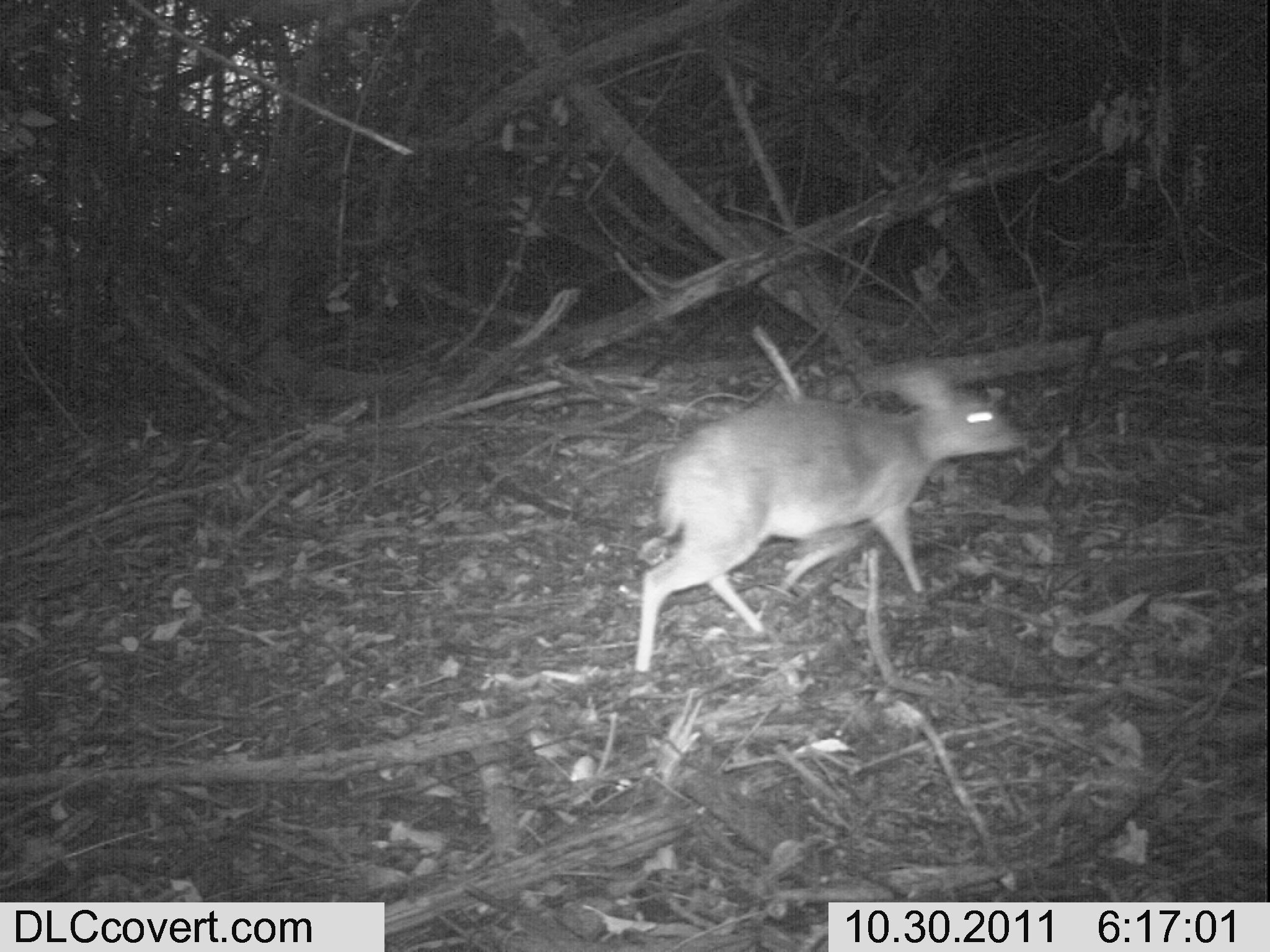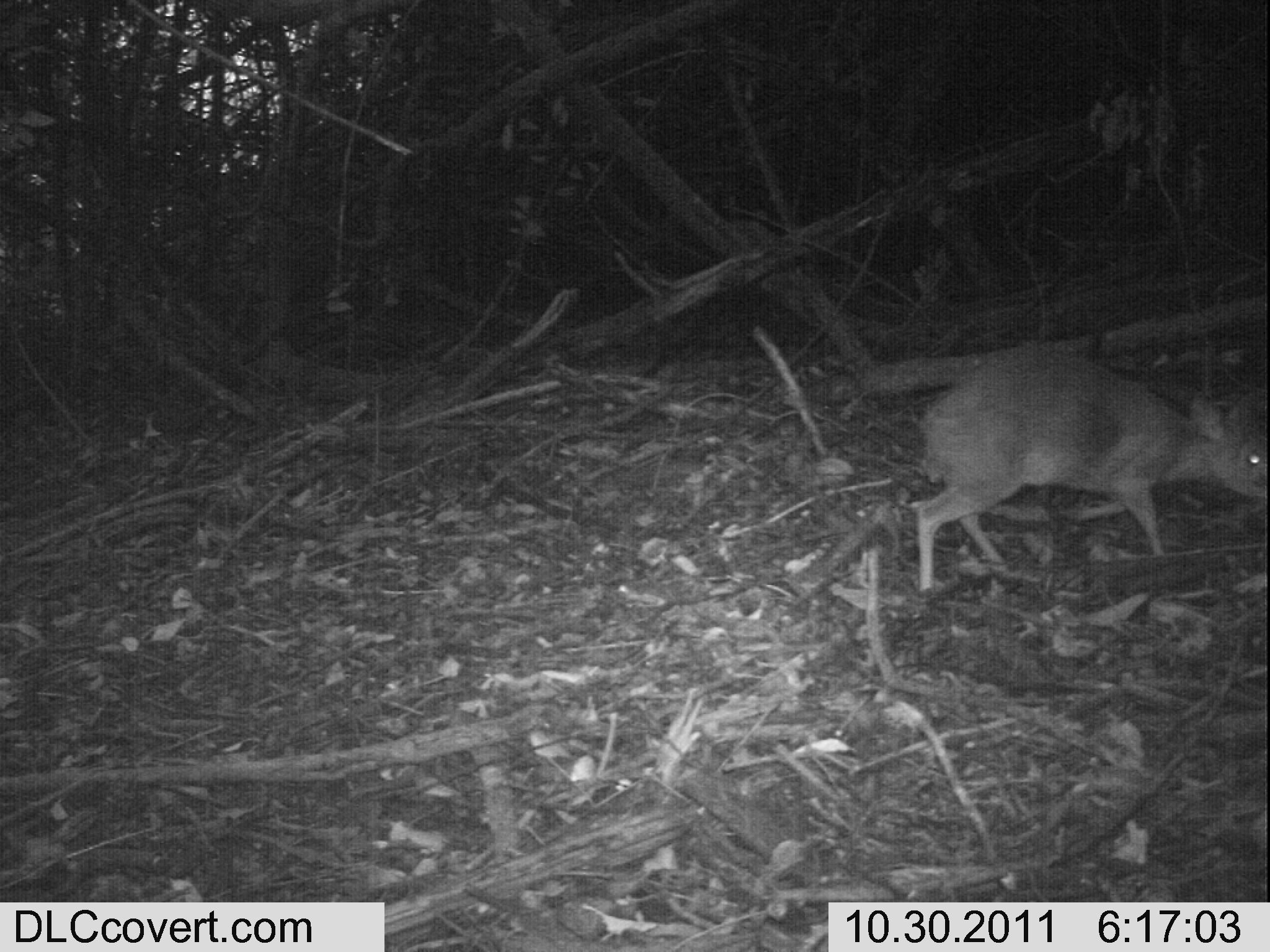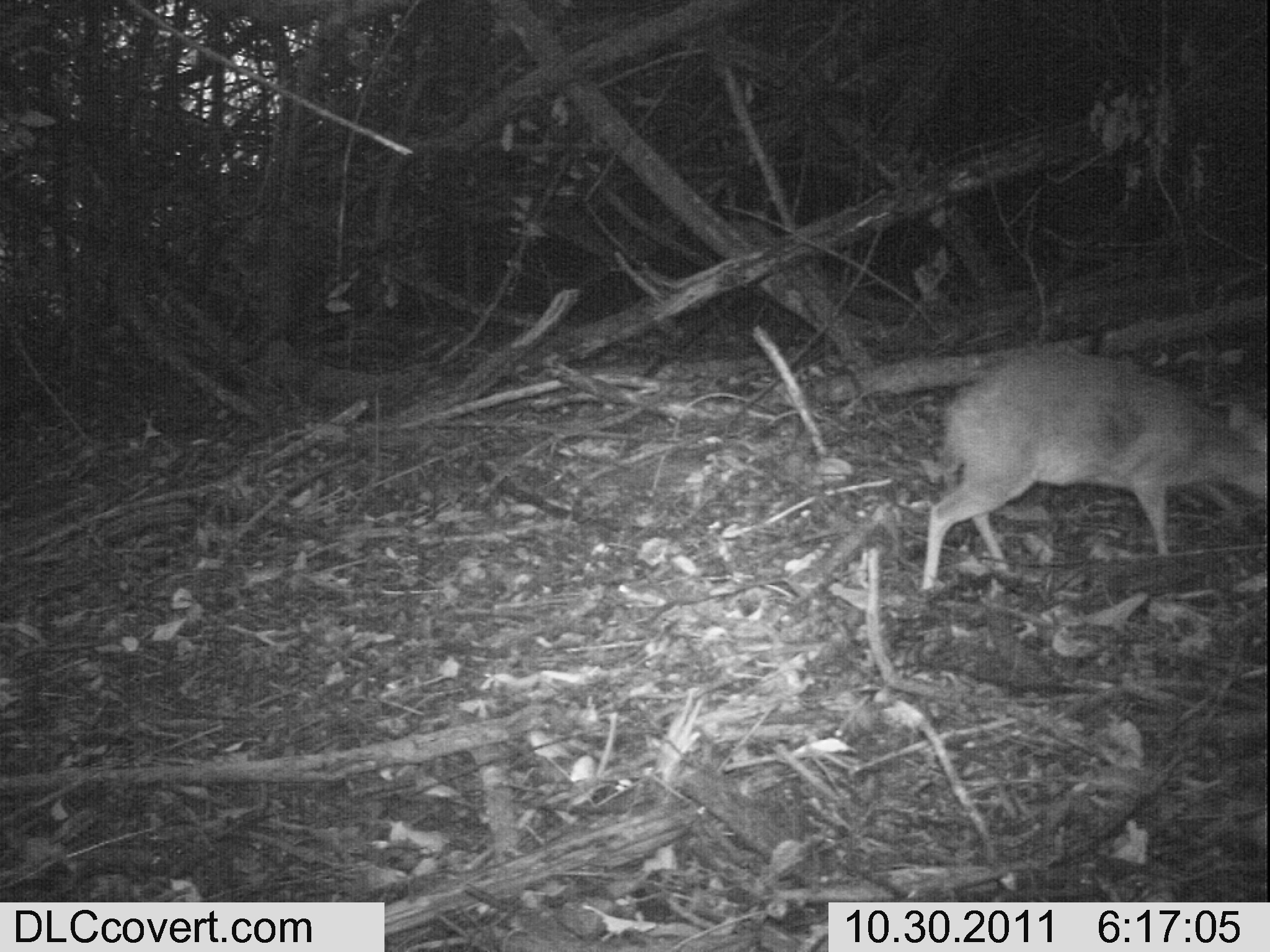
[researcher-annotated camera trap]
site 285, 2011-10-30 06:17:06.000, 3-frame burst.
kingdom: Animalia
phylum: Chordata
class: Mammalia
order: Artiodactyla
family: Bovidae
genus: Nesotragus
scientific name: Nesotragus moschatus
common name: suni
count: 1